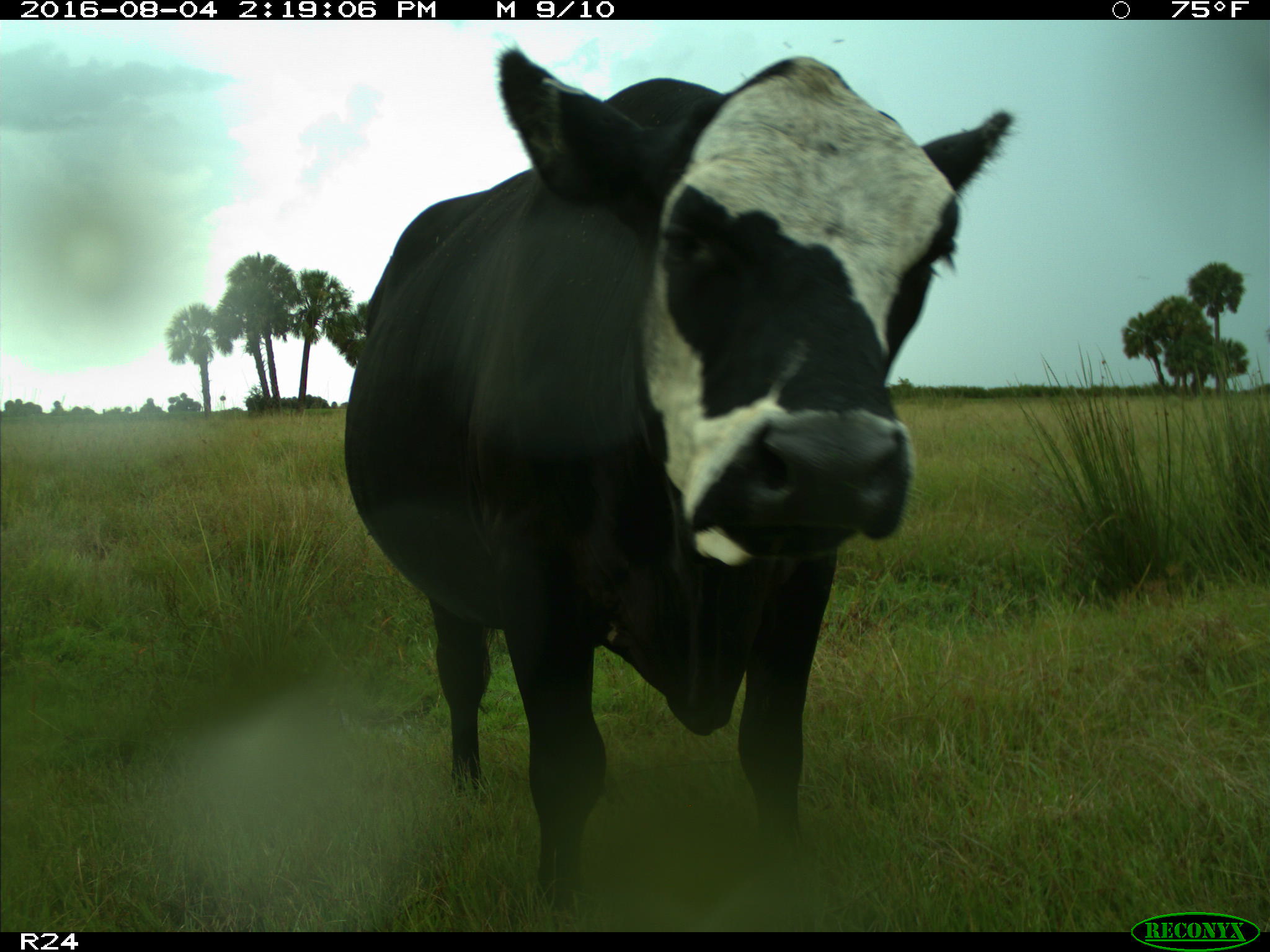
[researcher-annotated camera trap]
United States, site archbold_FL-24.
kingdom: Animalia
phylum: Chordata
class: Mammalia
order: Artiodactyla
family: Bovidae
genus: Bos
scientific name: Bos taurus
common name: domestic cow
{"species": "Bos taurus (domestic cow)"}